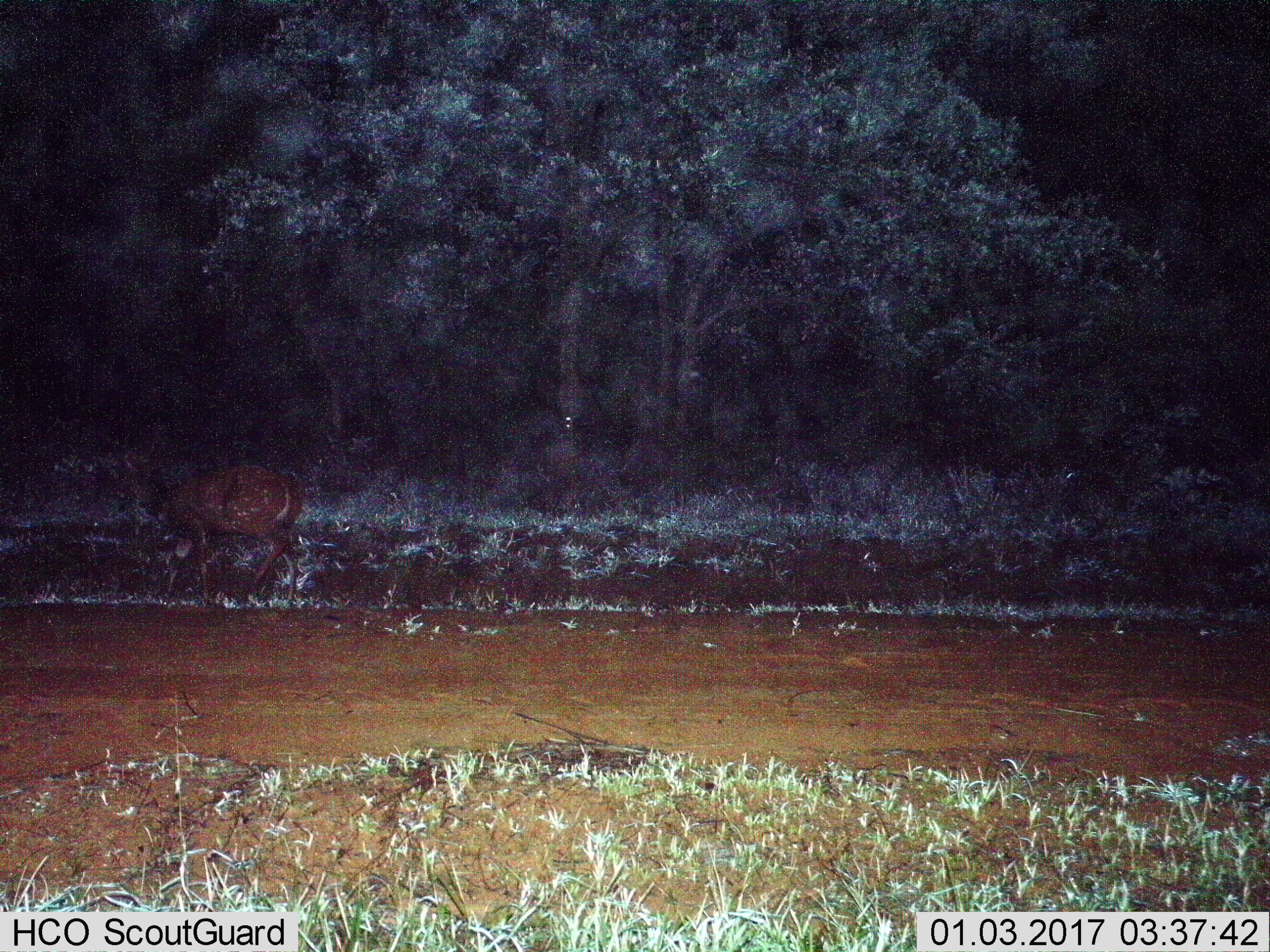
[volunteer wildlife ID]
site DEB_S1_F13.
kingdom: Animalia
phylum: Chordata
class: Mammalia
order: Artiodactyla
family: Bovidae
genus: Tragelaphus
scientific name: Tragelaphus scriptus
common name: bushbuck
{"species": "bushbuck (Tragelaphus scriptus)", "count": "1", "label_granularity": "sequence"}